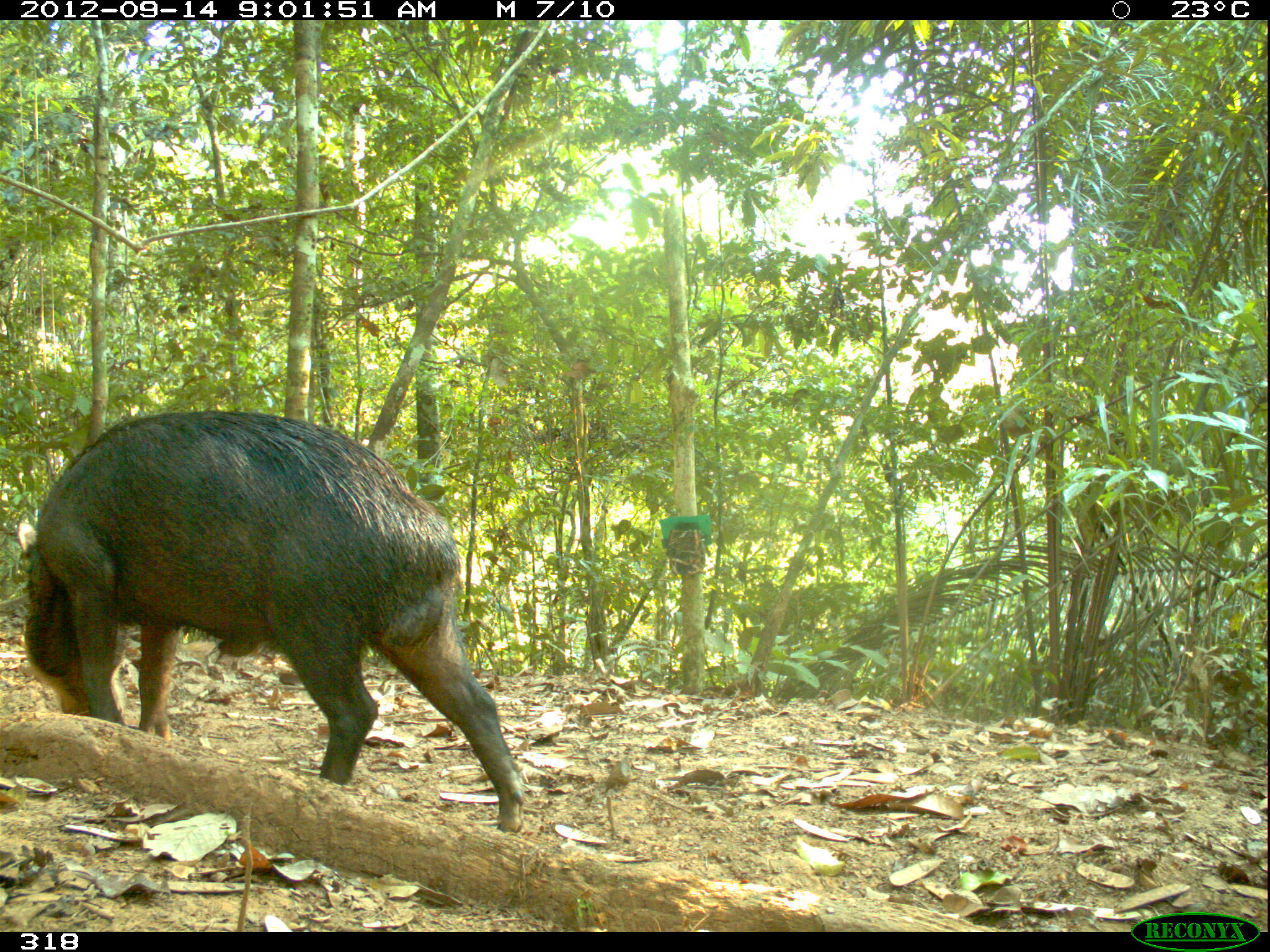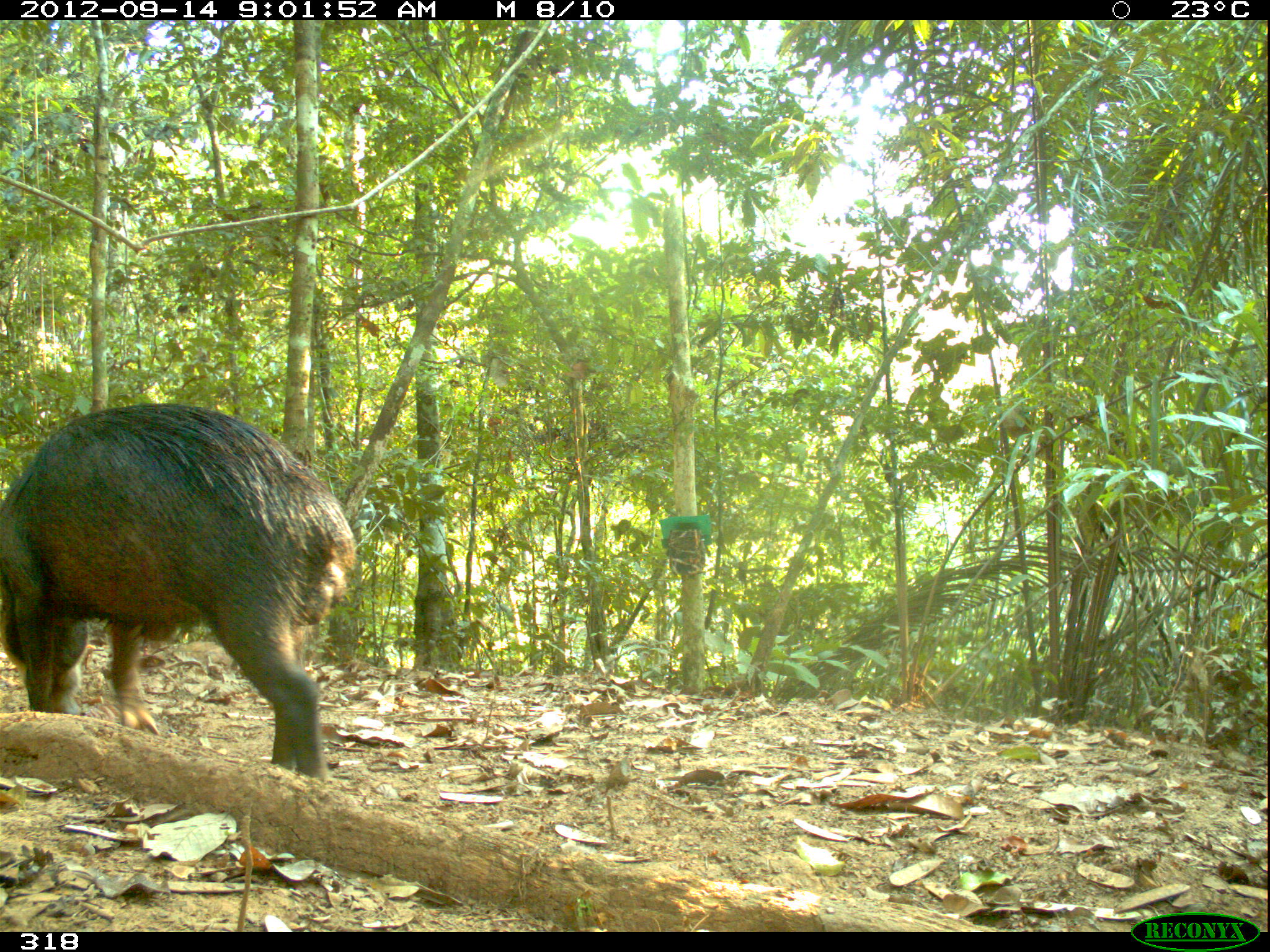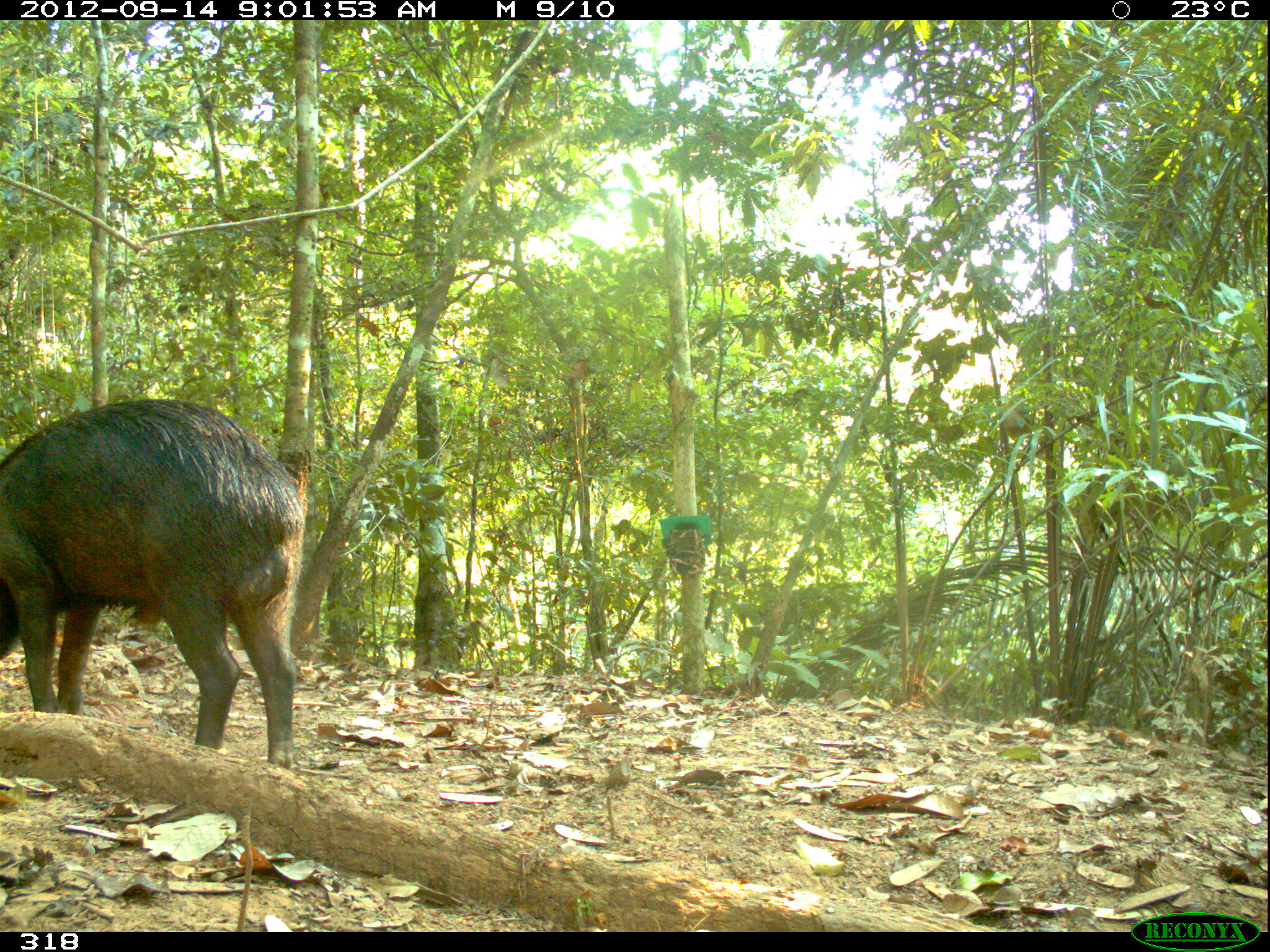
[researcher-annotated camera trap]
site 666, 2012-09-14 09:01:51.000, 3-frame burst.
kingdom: Animalia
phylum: Chordata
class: Mammalia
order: Artiodactyla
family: Tayassuidae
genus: Tayassu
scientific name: Tayassu pecari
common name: white-lipped peccary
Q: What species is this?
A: Tayassu pecari (white-lipped peccary).